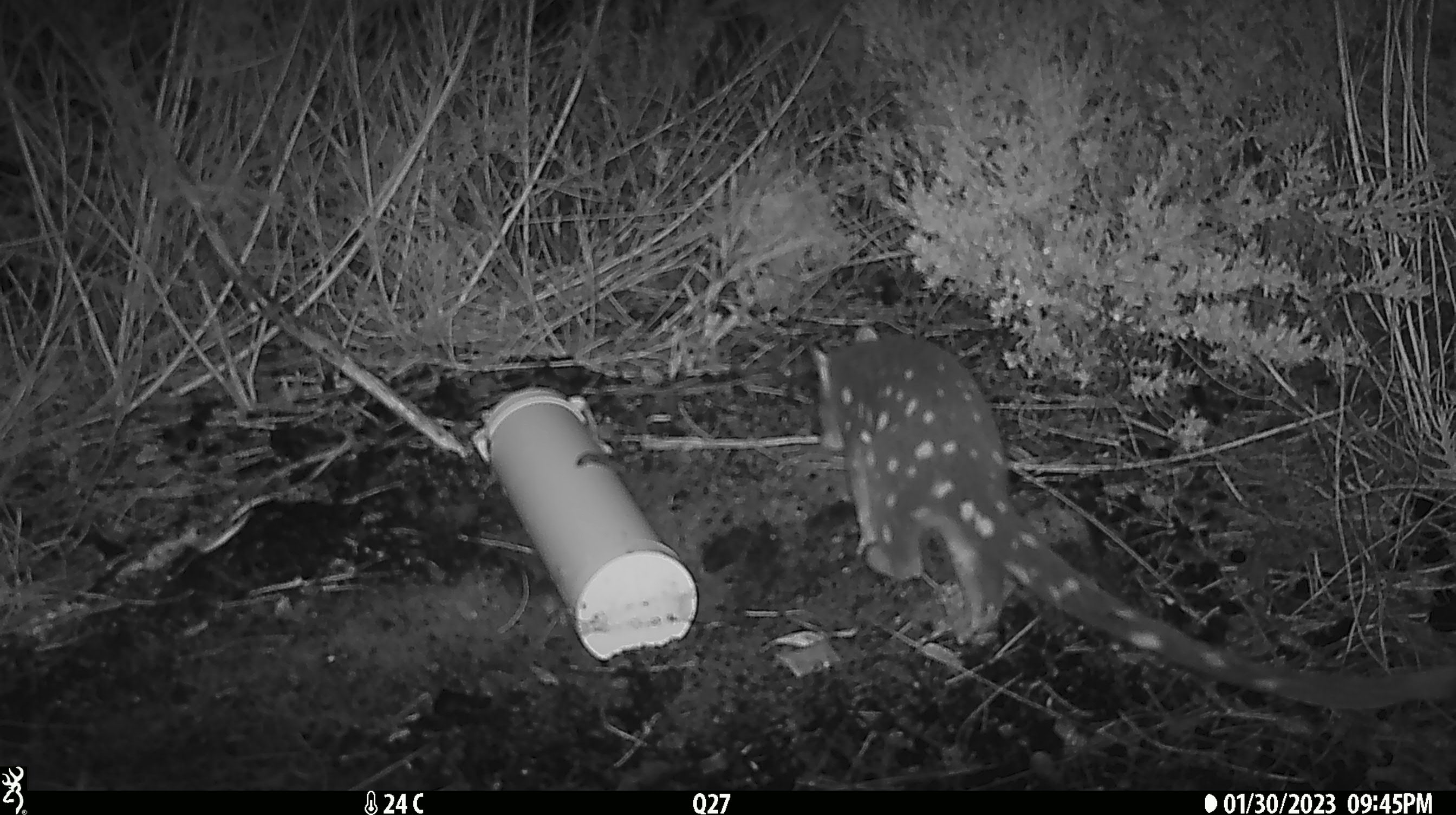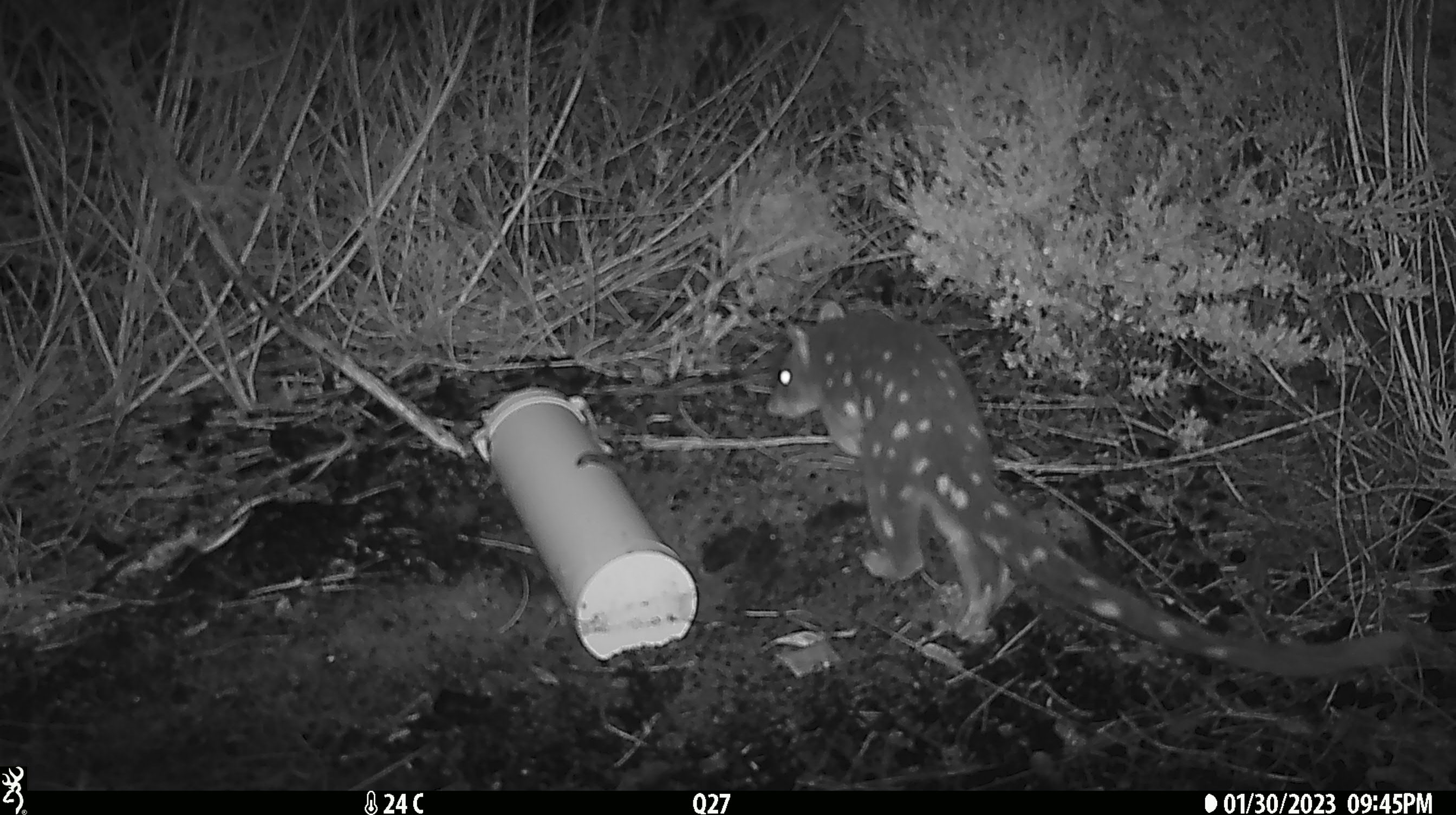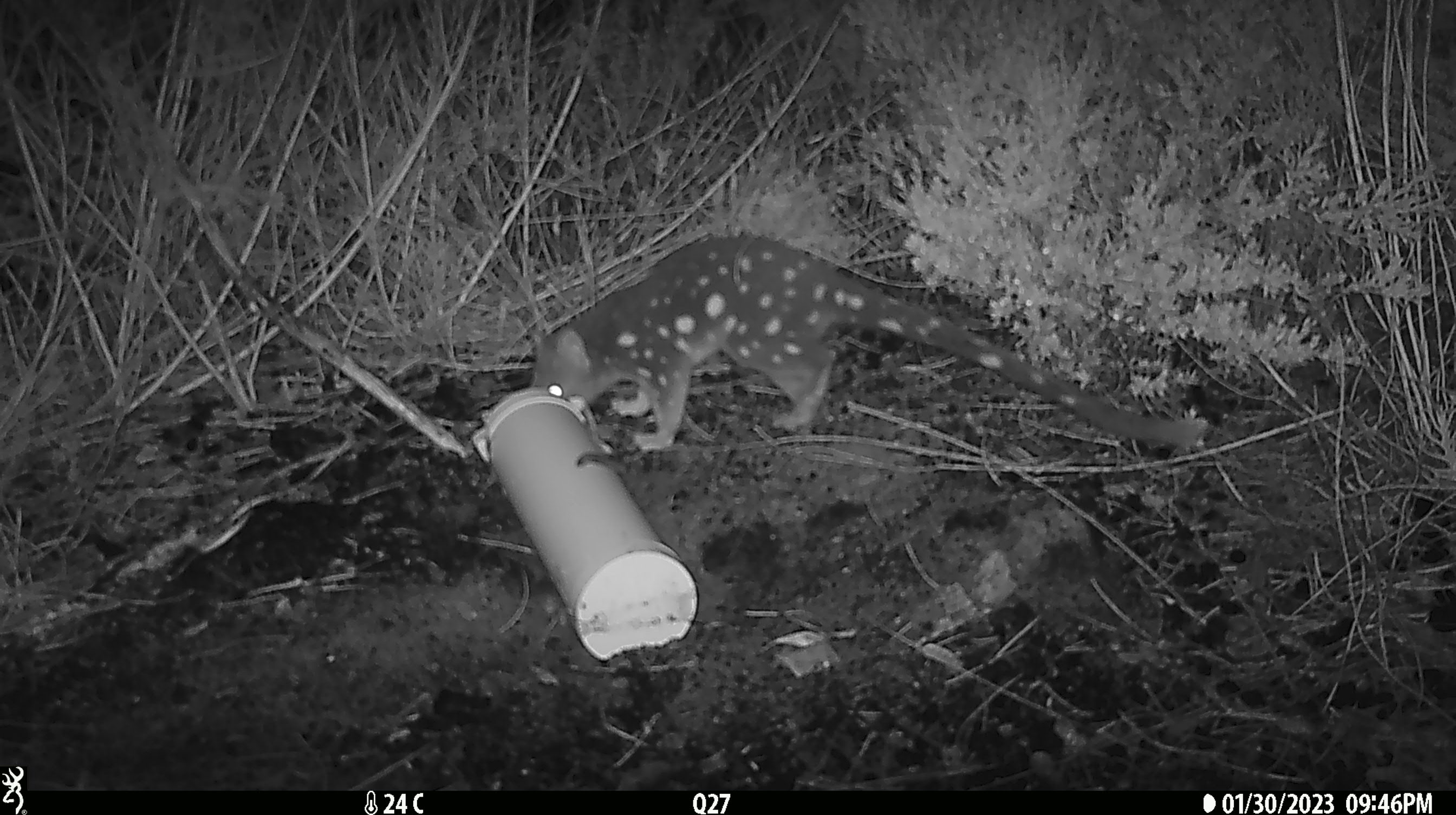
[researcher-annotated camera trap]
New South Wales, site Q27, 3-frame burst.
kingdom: Animalia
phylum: Chordata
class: Mammalia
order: Dasyuromorphia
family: Dasyuridae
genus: Dasyurus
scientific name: Dasyurus maculatus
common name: spotted-tailed quoll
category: quoll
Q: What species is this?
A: Quoll (spotted-tailed quoll) (Dasyurus maculatus).